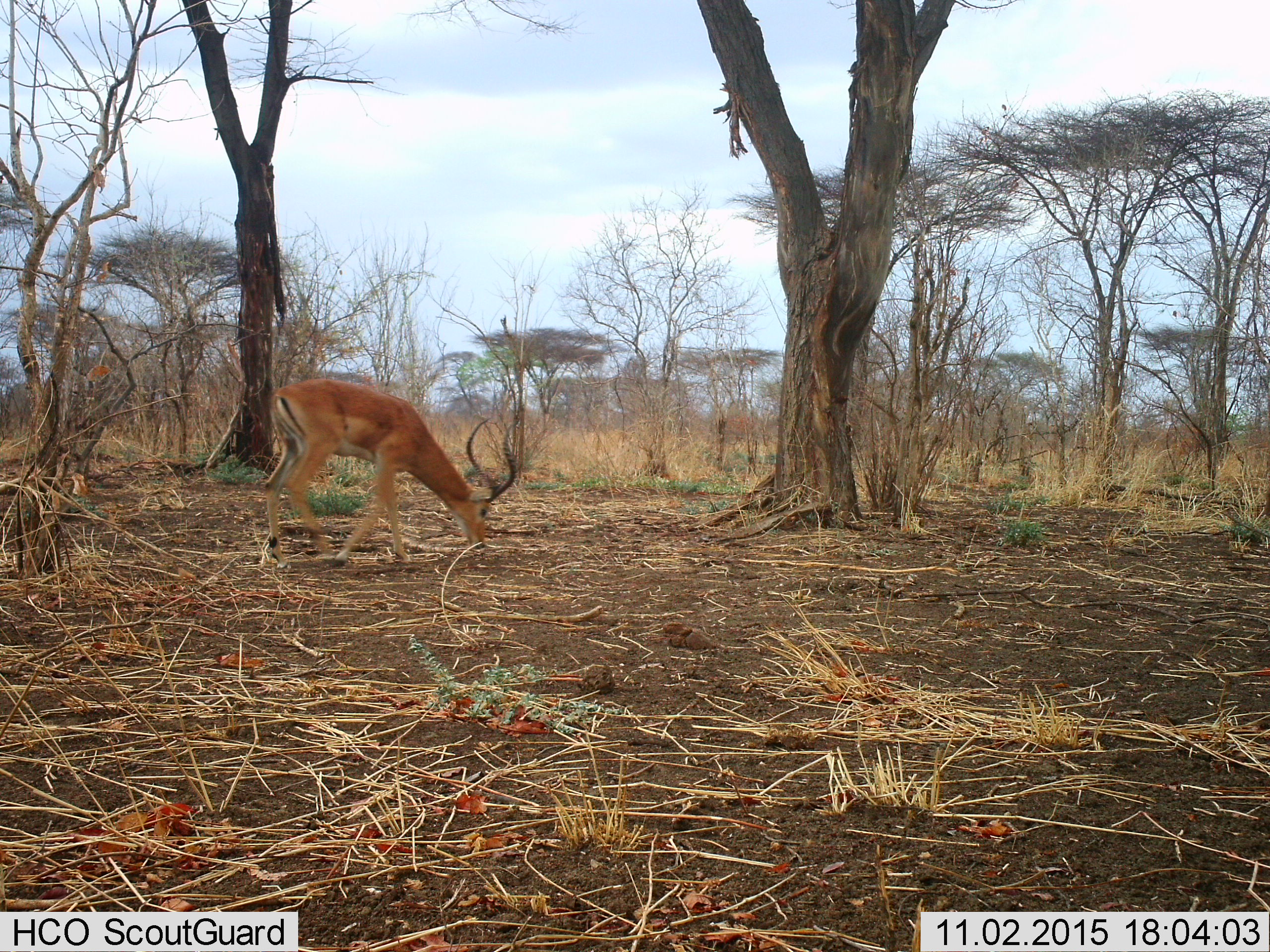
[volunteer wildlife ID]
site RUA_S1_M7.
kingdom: Animalia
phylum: Chordata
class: Mammalia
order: Artiodactyla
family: Bovidae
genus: Aepyceros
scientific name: Aepyceros melampus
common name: impala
Impala (Aepyceros melampus), count 1. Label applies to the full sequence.